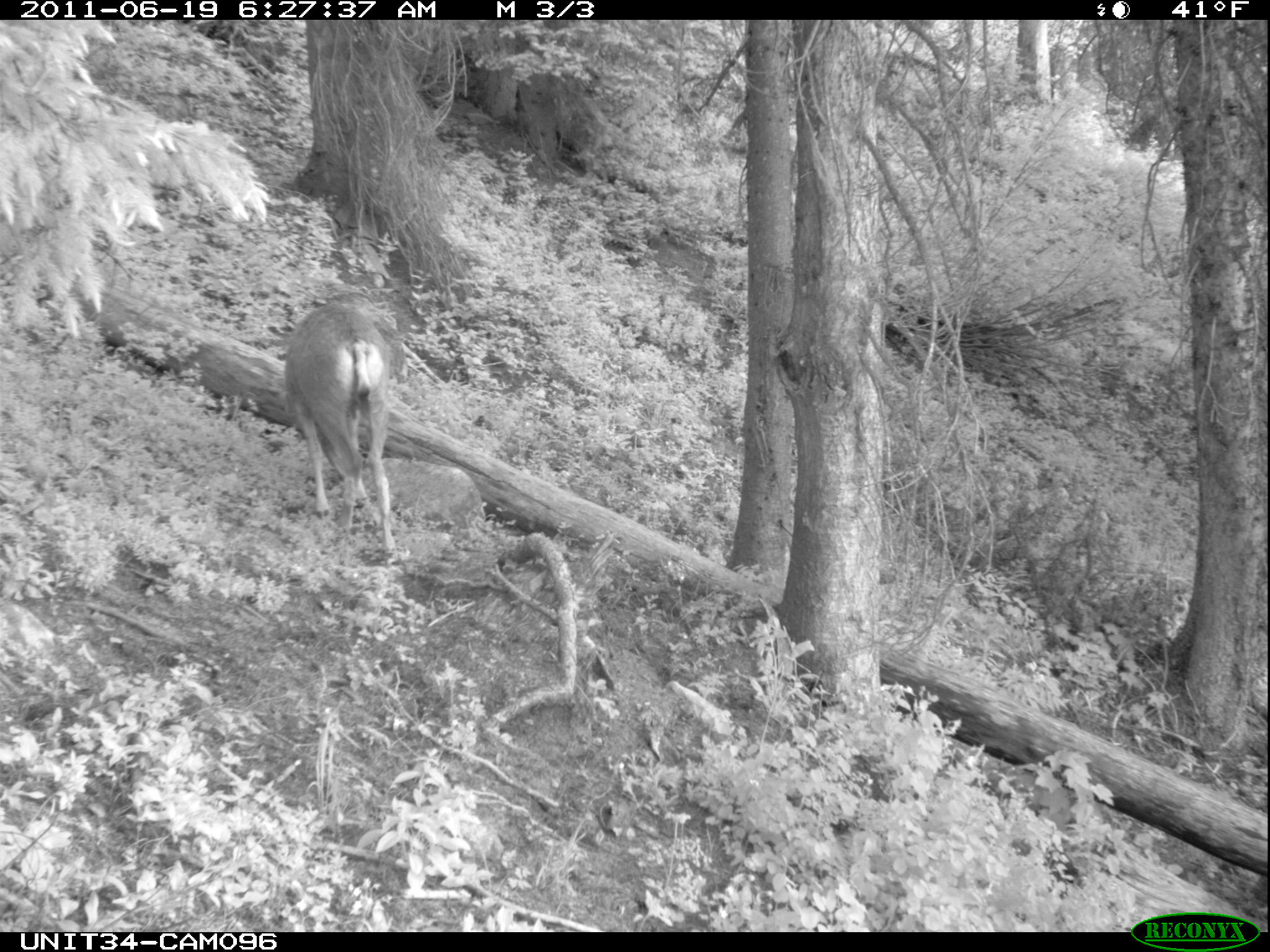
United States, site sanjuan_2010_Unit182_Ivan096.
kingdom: Animalia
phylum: Chordata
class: Mammalia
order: Artiodactyla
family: Cervidae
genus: Odocoileus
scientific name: Odocoileus hemionus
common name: mule deer